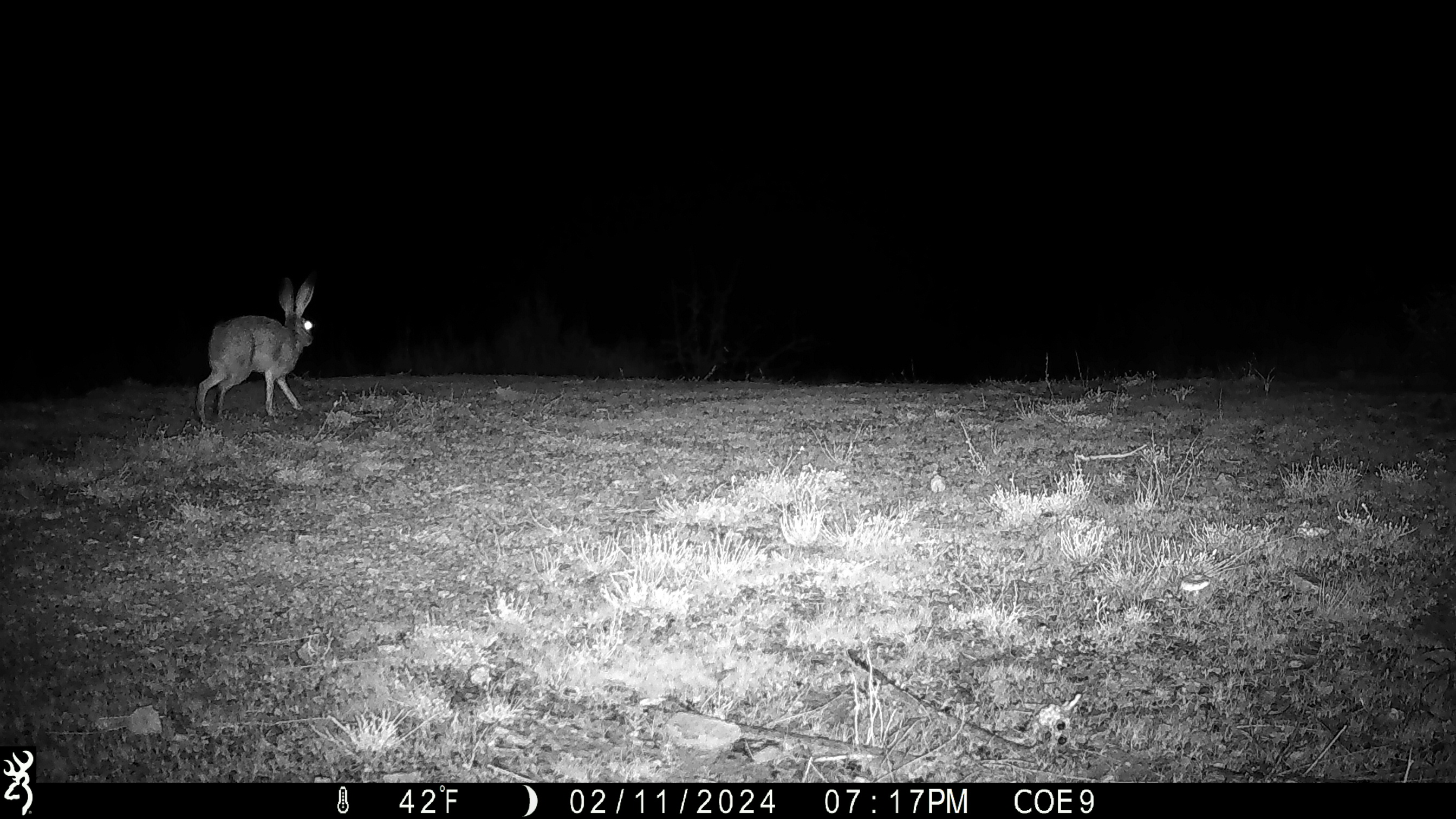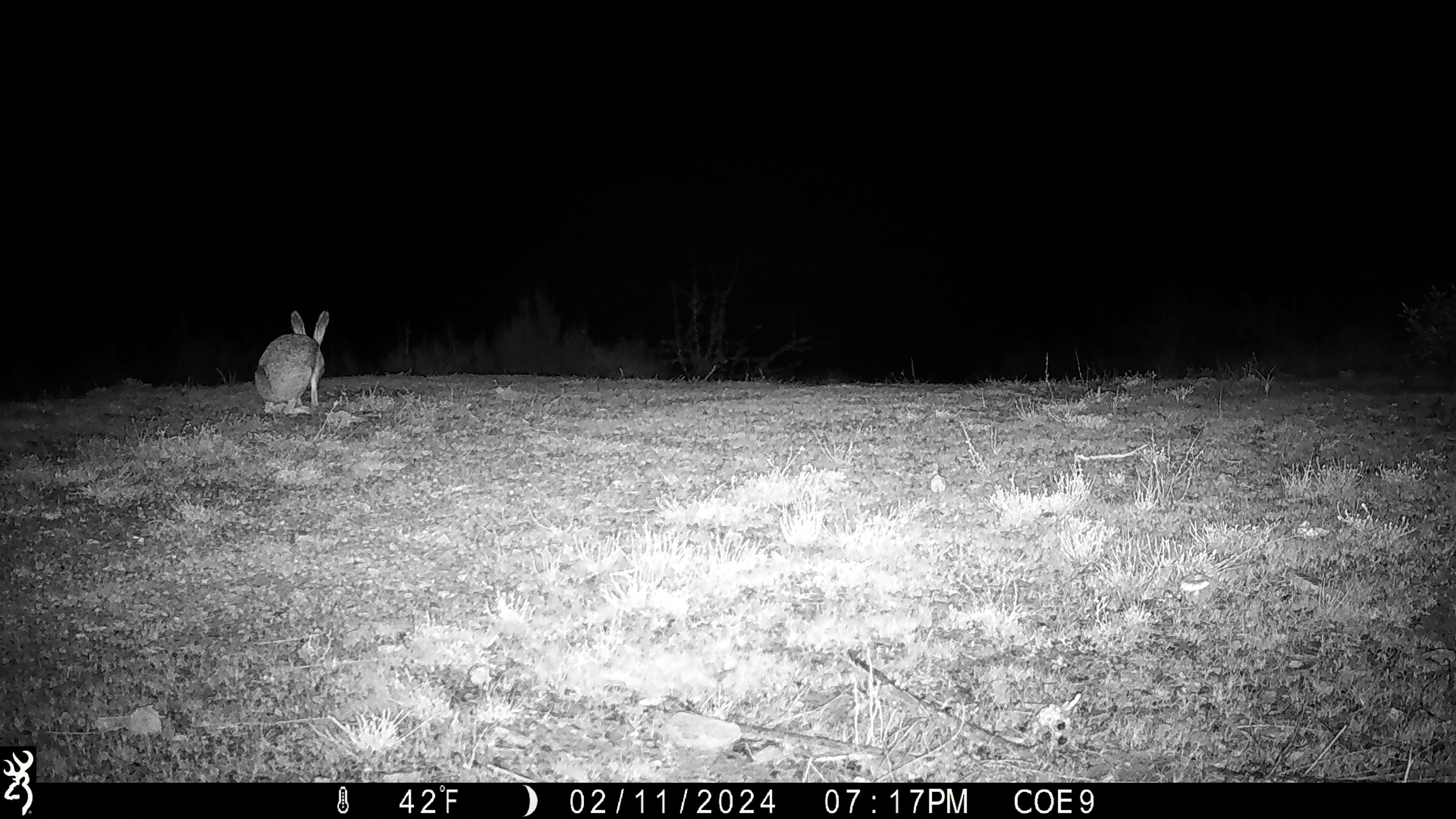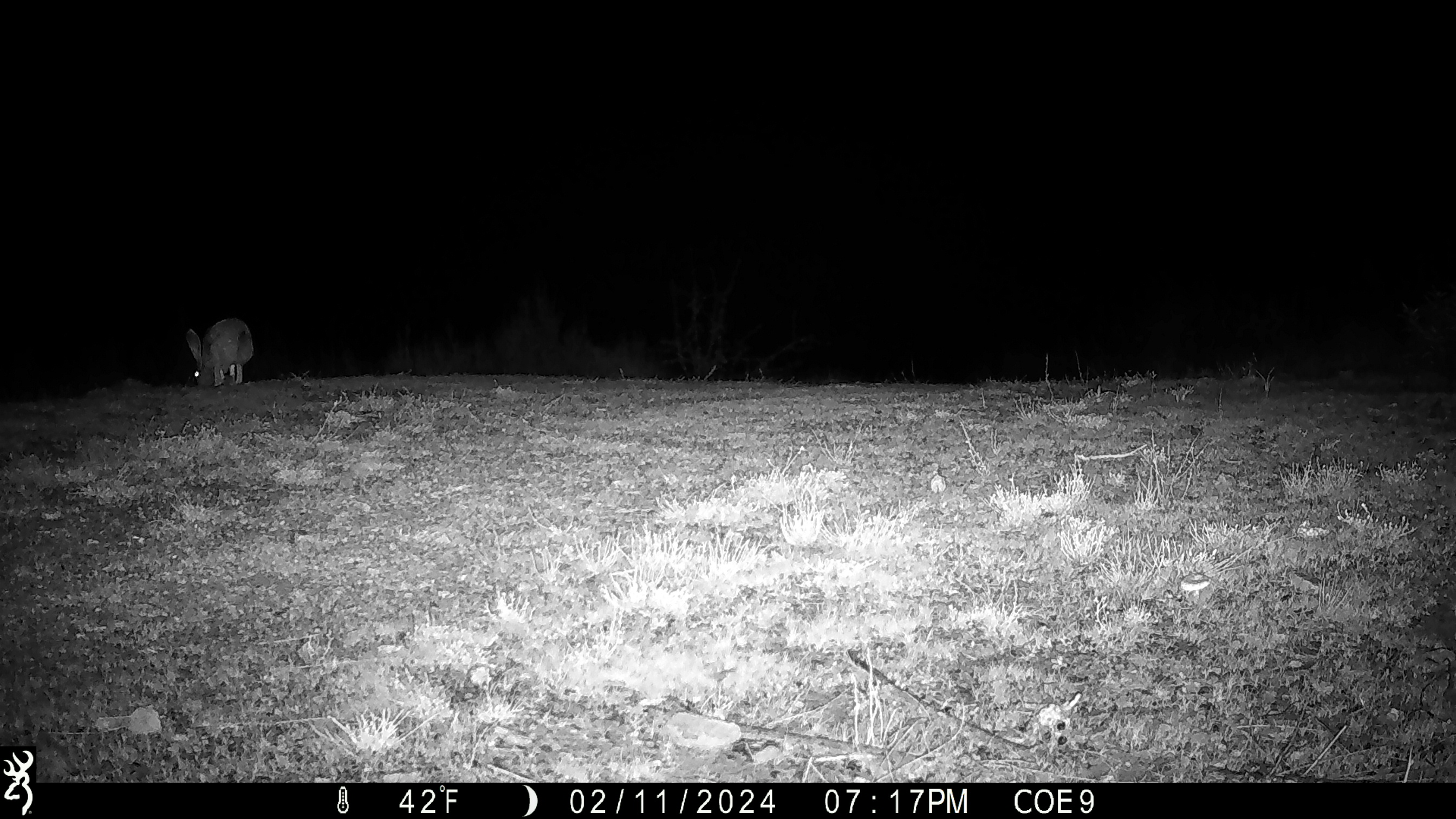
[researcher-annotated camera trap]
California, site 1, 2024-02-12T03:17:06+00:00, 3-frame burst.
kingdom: Animalia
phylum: Chordata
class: Mammalia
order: Lagomorpha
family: Leporidae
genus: Lepus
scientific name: Lepus californicus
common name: black-tailed jackrabbit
Black-tailed jackrabbit (Lepus californicus).